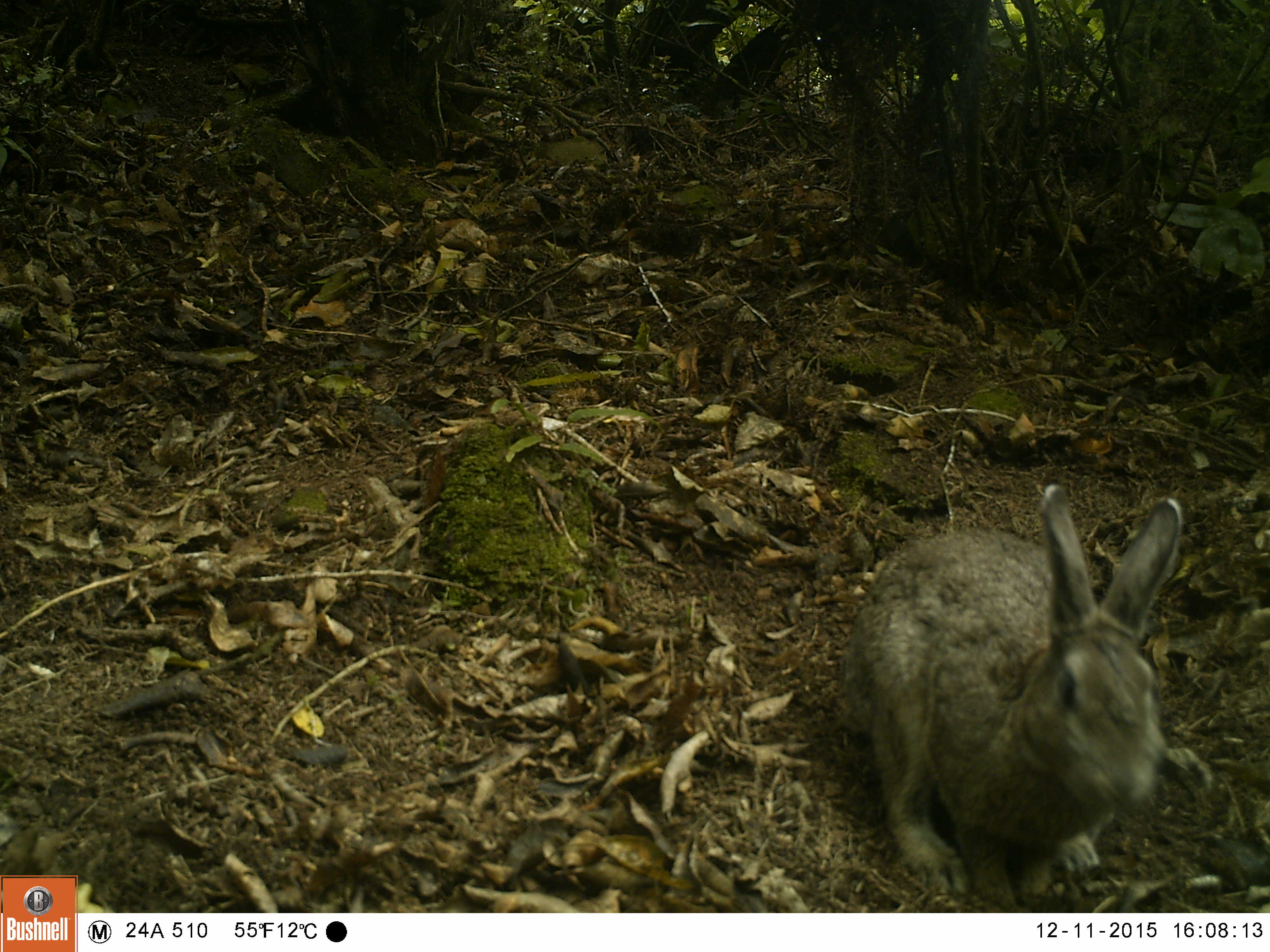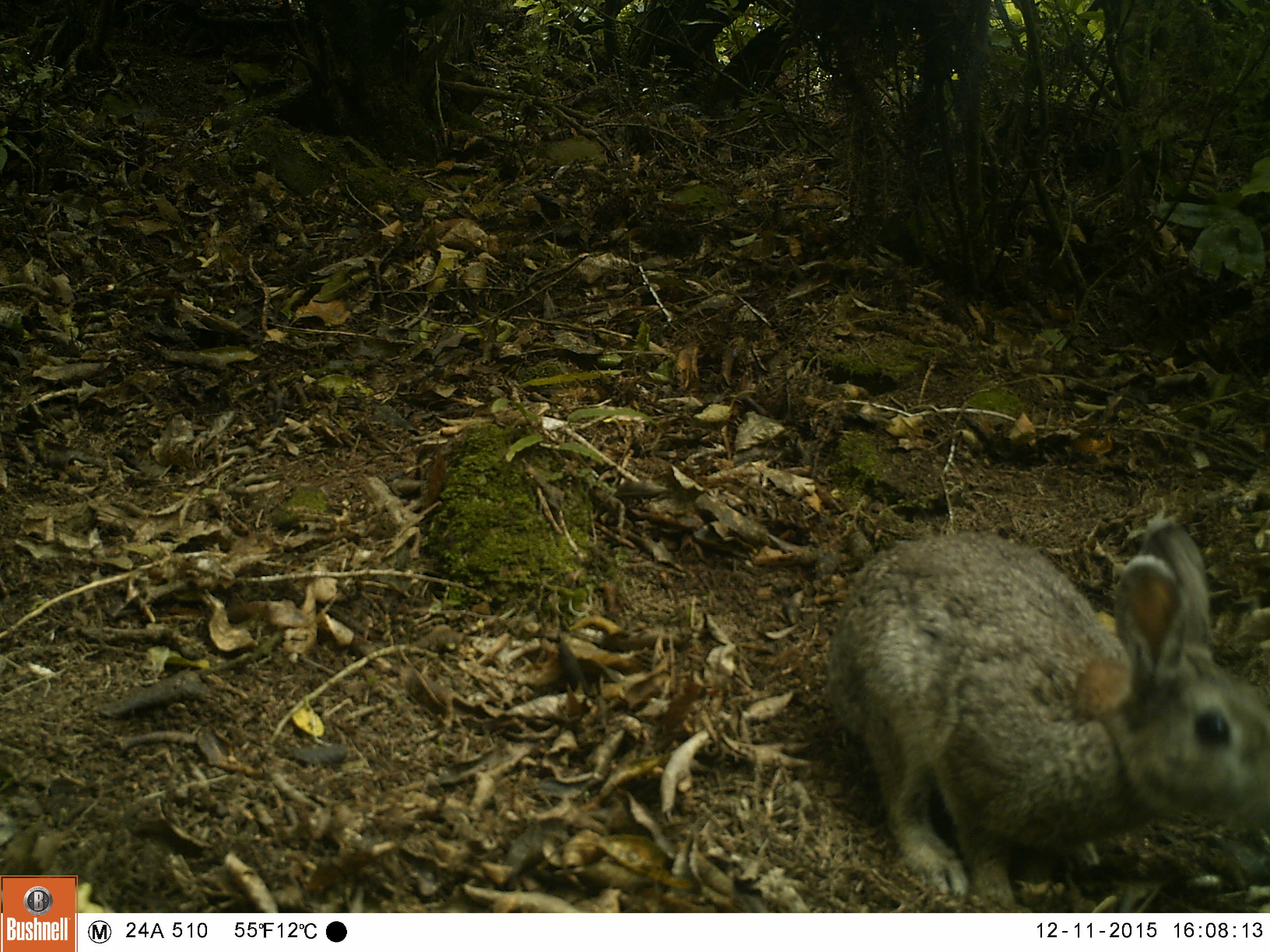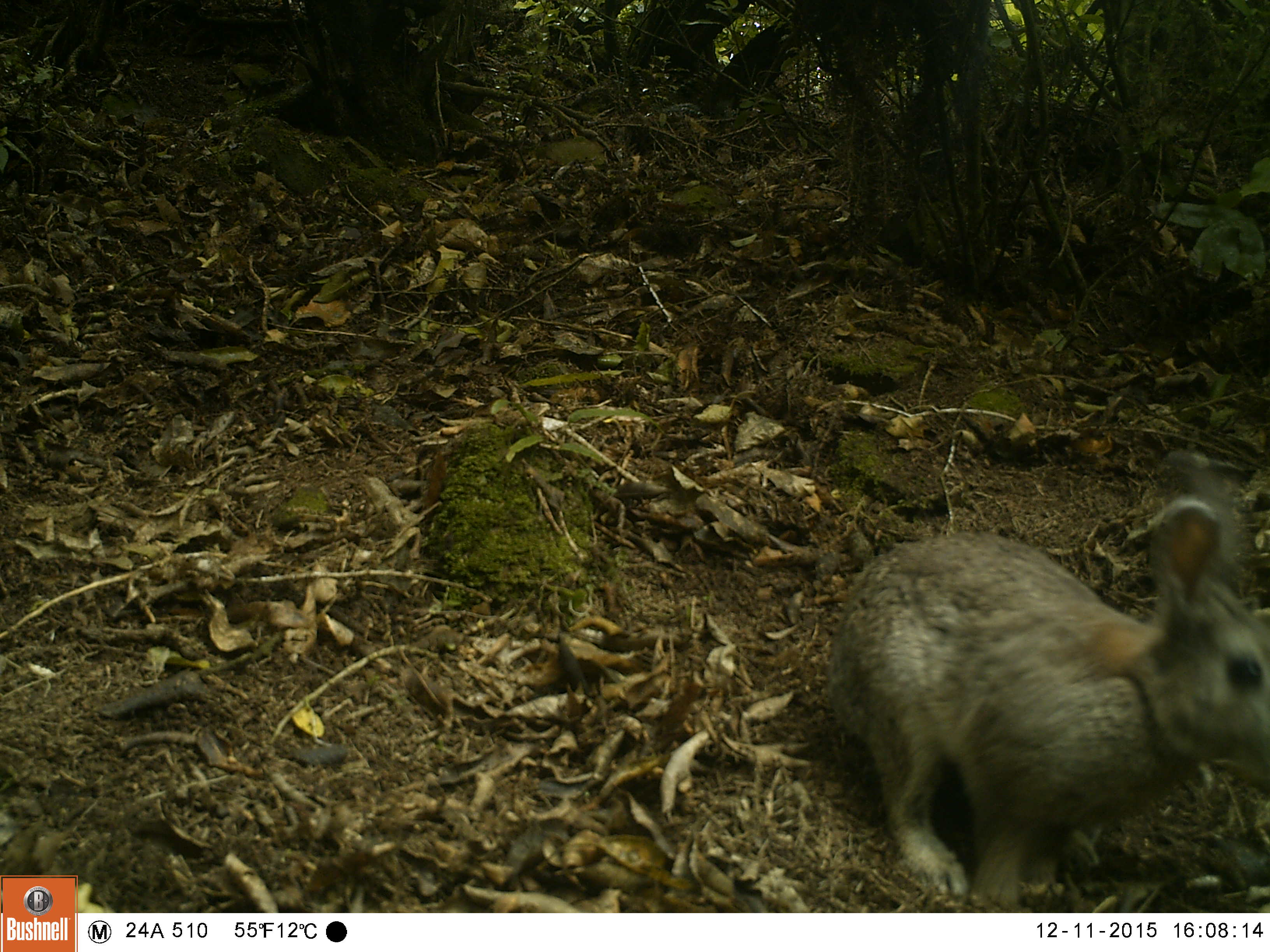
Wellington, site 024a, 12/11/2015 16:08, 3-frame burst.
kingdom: Animalia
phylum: Chordata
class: Mammalia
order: Lagomorpha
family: Leporidae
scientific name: Leporidae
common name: rabbit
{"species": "rabbit (Leporidae)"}